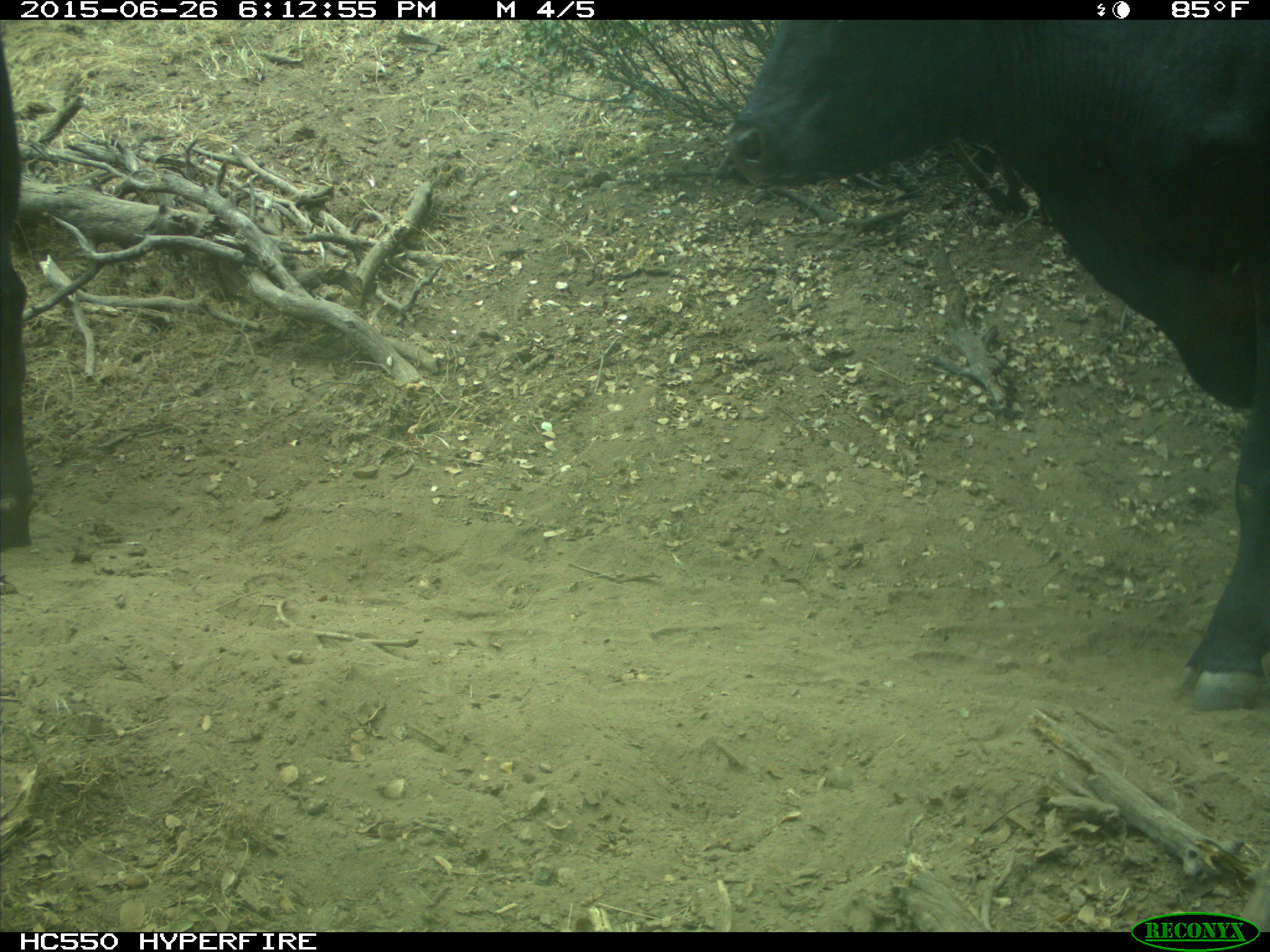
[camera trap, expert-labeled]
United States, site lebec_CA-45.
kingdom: Animalia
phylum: Chordata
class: Mammalia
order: Artiodactyla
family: Bovidae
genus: Bos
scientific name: Bos taurus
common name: domestic cow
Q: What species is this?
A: Bos taurus (domestic cow).